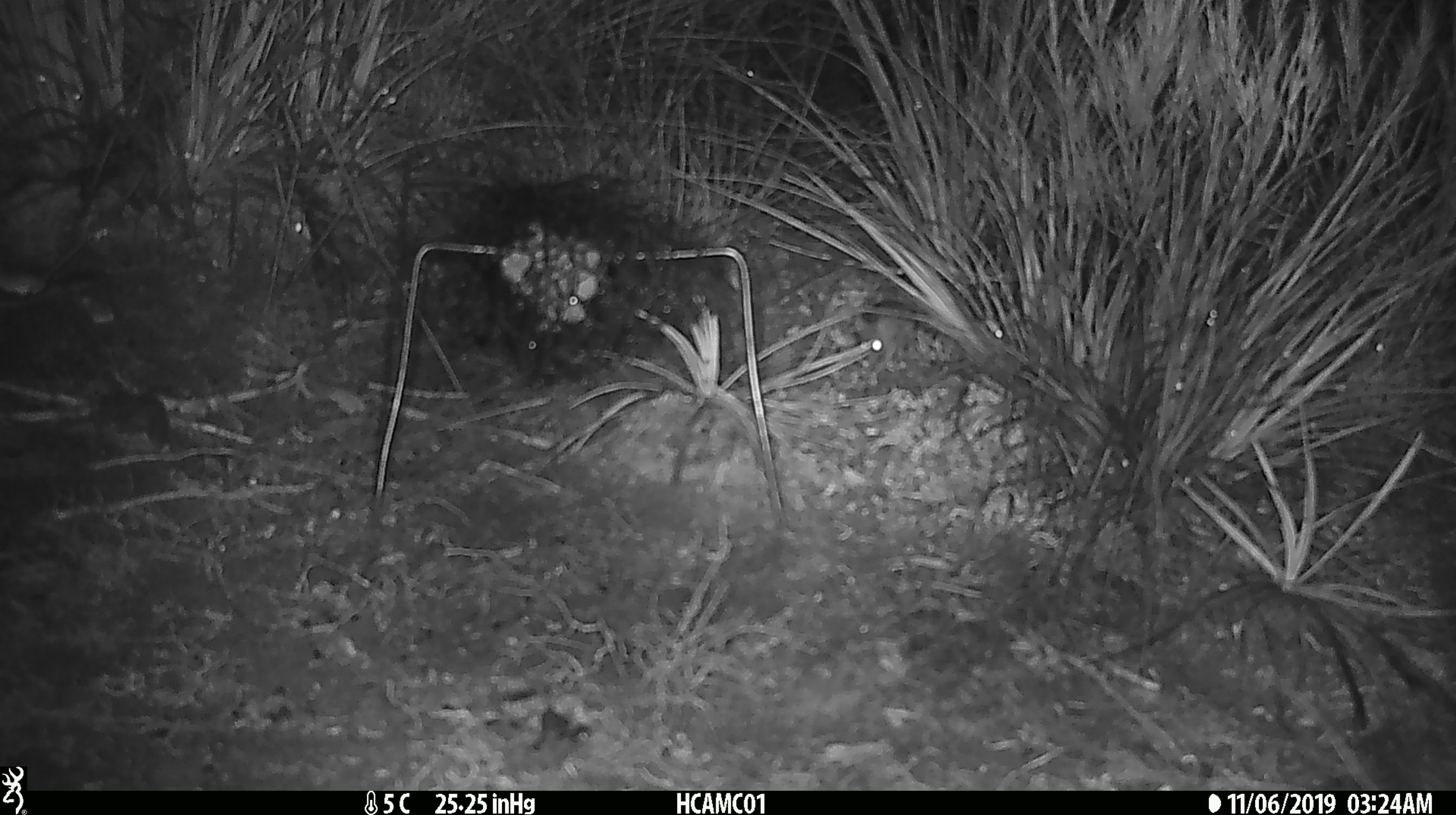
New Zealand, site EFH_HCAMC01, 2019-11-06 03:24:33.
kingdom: Animalia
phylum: Chordata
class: Mammalia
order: Rodentia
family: Muridae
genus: Mus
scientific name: Mus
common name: mouse